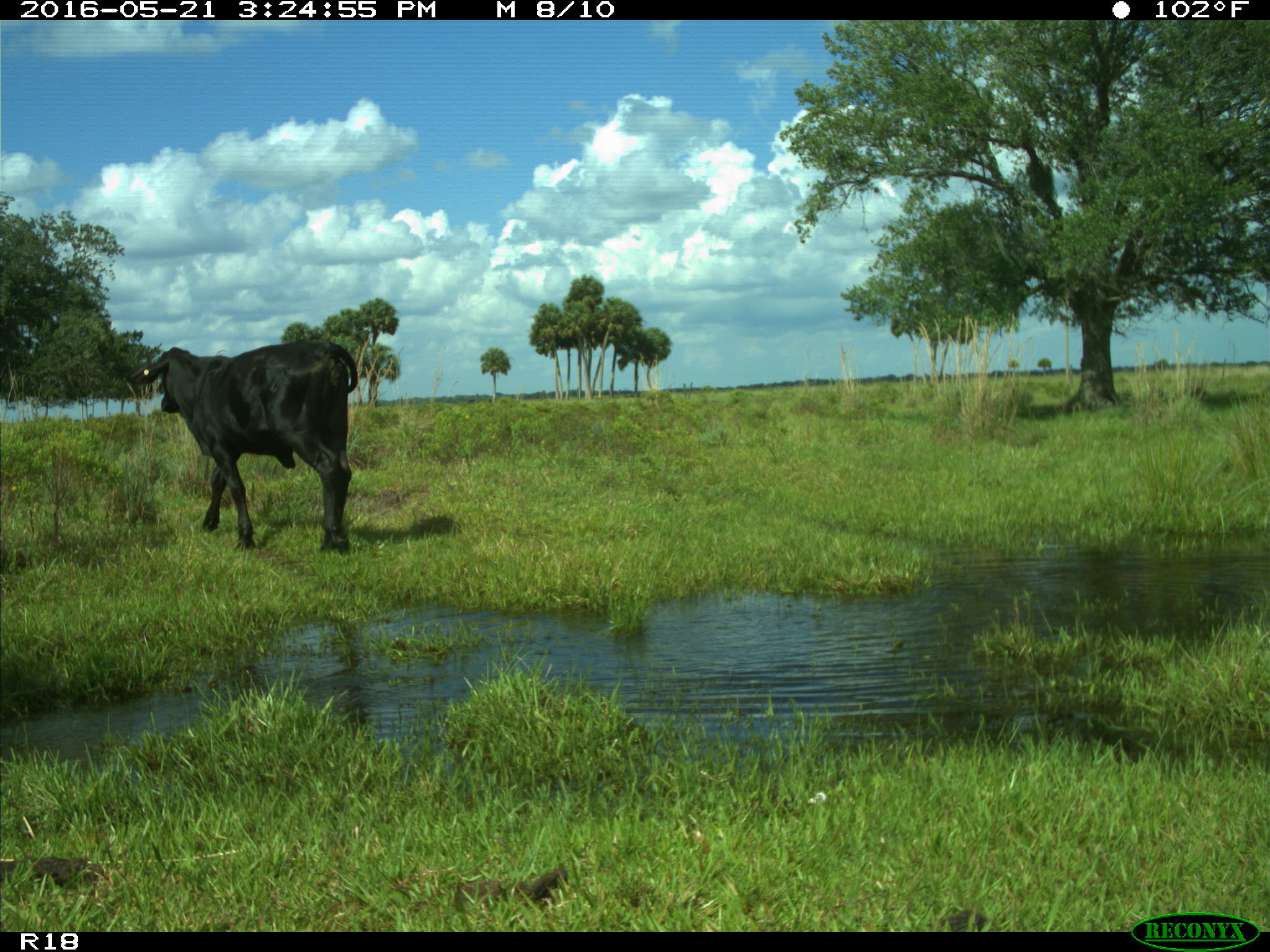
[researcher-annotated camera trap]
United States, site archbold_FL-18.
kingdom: Animalia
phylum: Chordata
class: Mammalia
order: Artiodactyla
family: Bovidae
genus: Bos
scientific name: Bos taurus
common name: domestic cow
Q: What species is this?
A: Bos taurus (domestic cow).